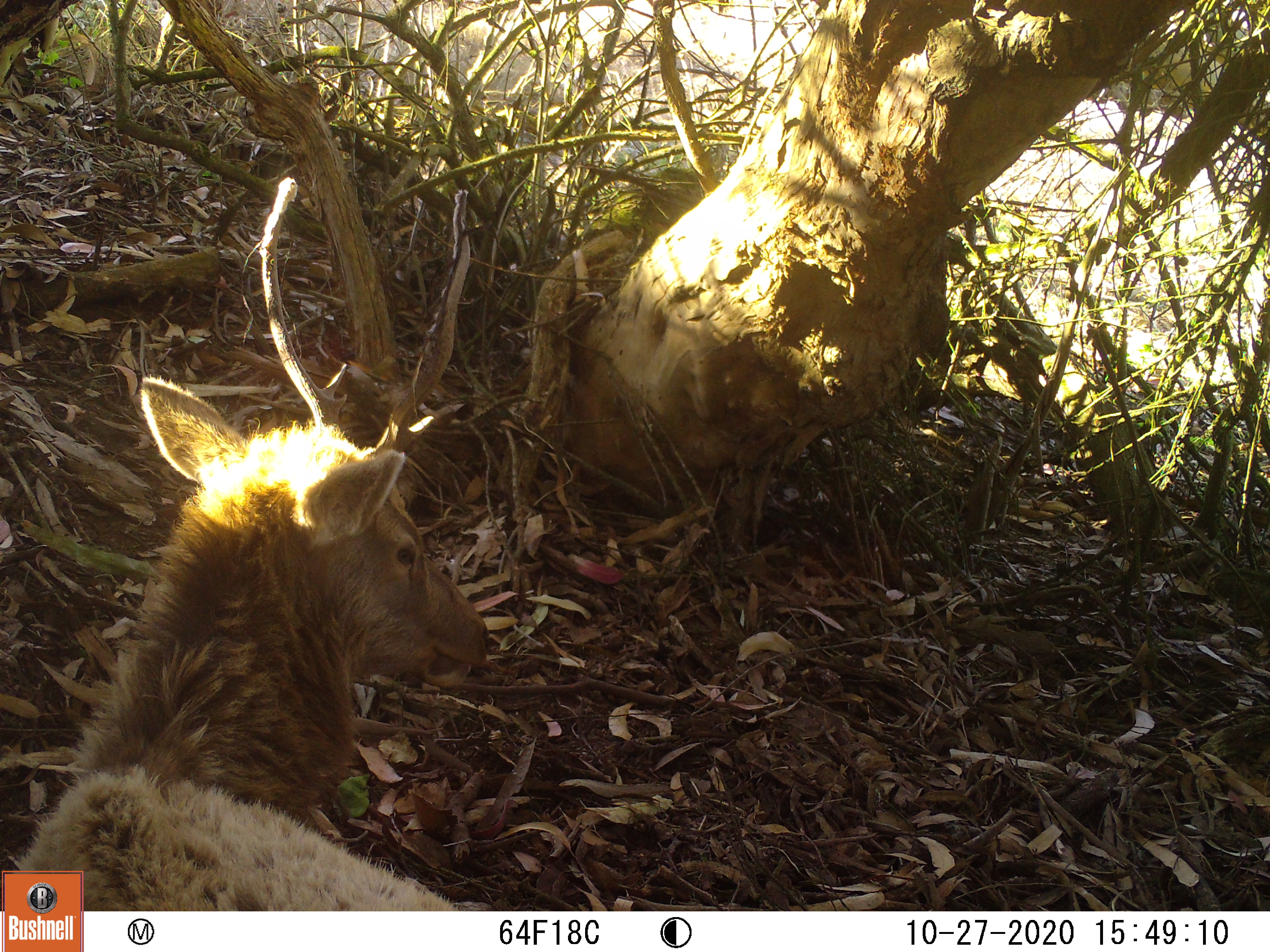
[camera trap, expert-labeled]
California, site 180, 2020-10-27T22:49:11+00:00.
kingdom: Animalia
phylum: Chordata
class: Mammalia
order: Artiodactyla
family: Cervidae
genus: Cervus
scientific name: Cervus canadensis nannodes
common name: tule elk